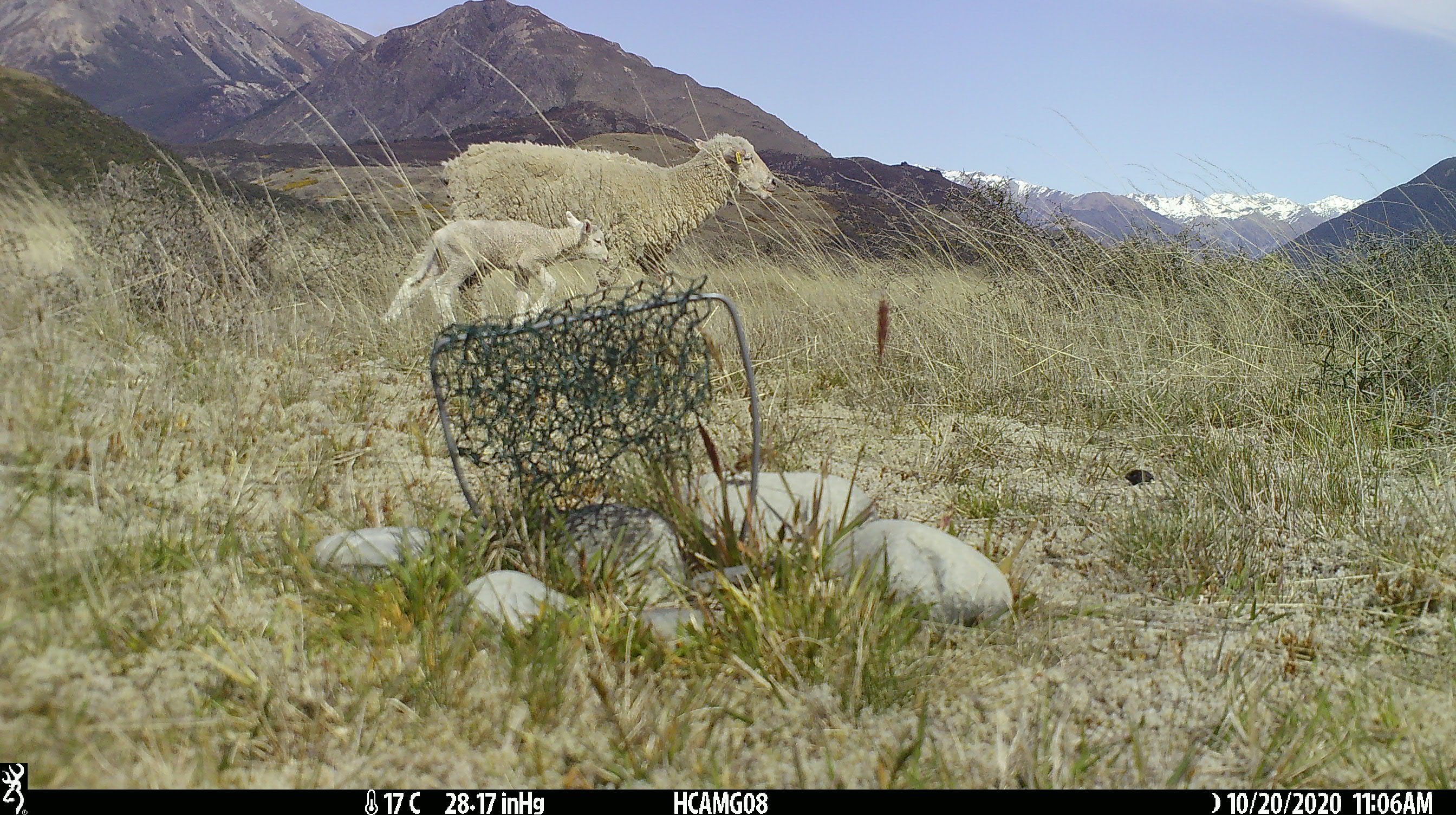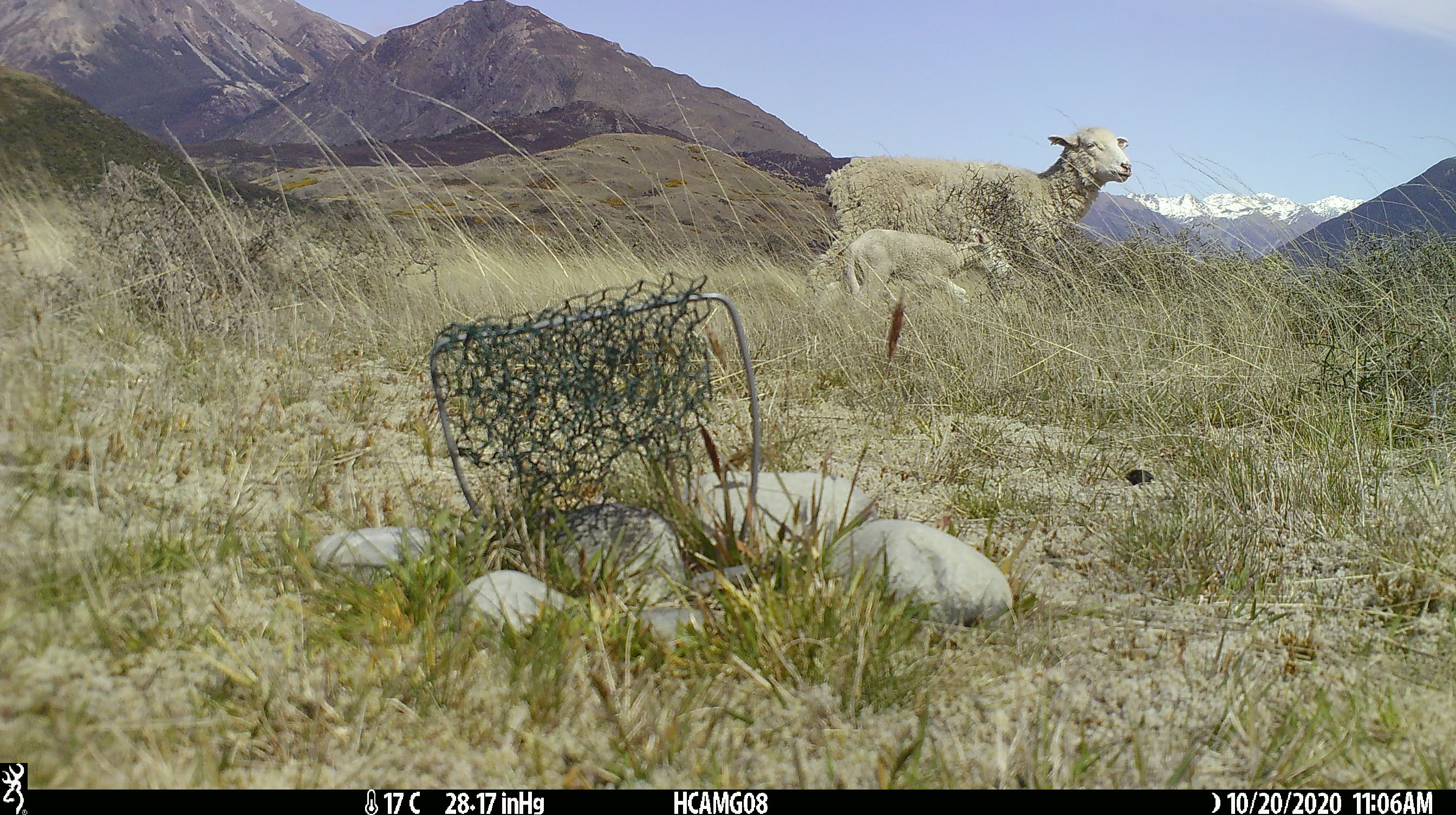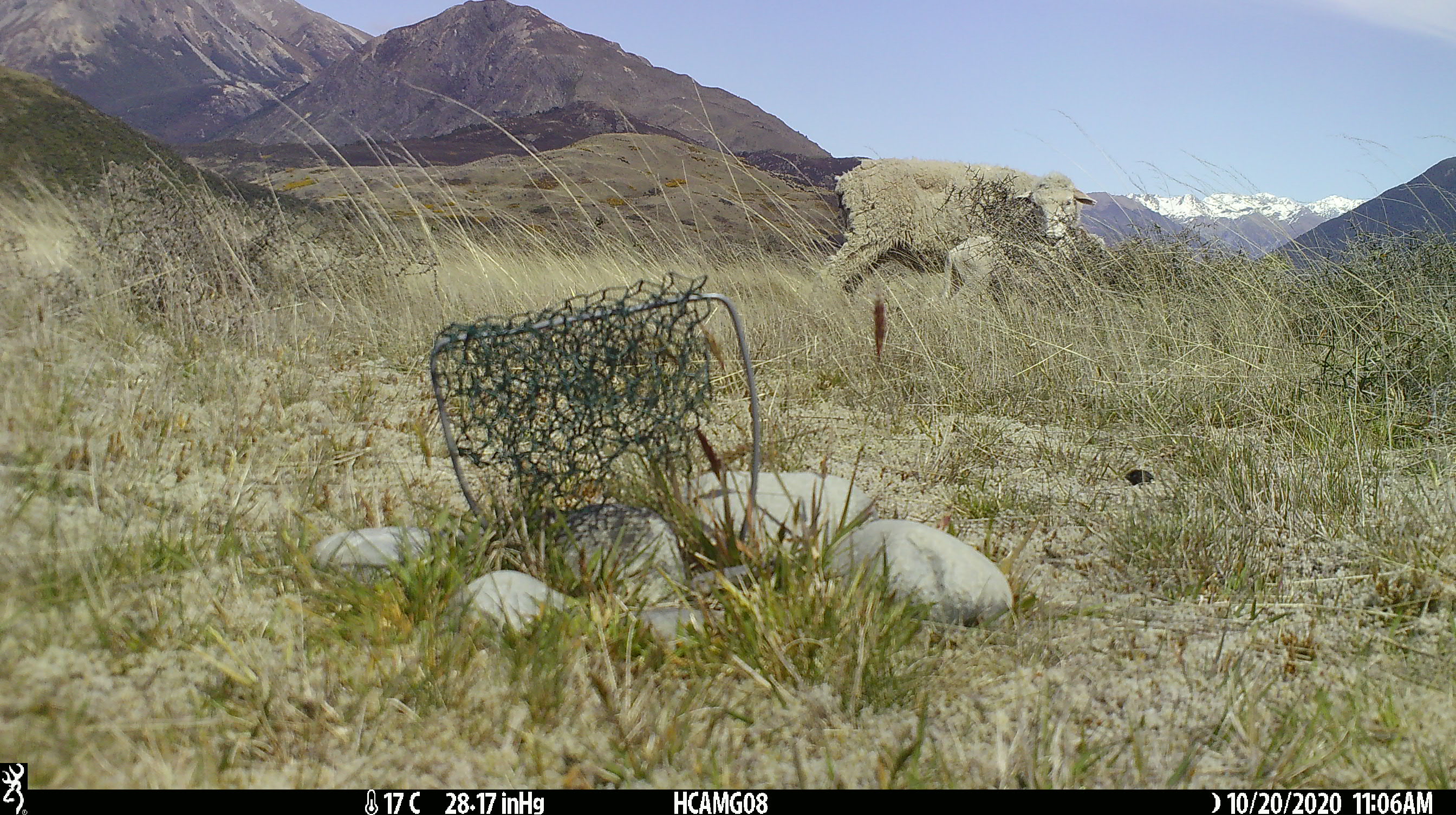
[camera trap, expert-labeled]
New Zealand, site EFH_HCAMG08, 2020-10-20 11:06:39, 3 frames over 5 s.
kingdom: Animalia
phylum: Chordata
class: Mammalia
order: Artiodactyla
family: Bovidae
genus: Ovis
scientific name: Ovis aries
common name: domestic sheep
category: sheep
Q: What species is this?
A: Sheep (domestic sheep) (Ovis aries).